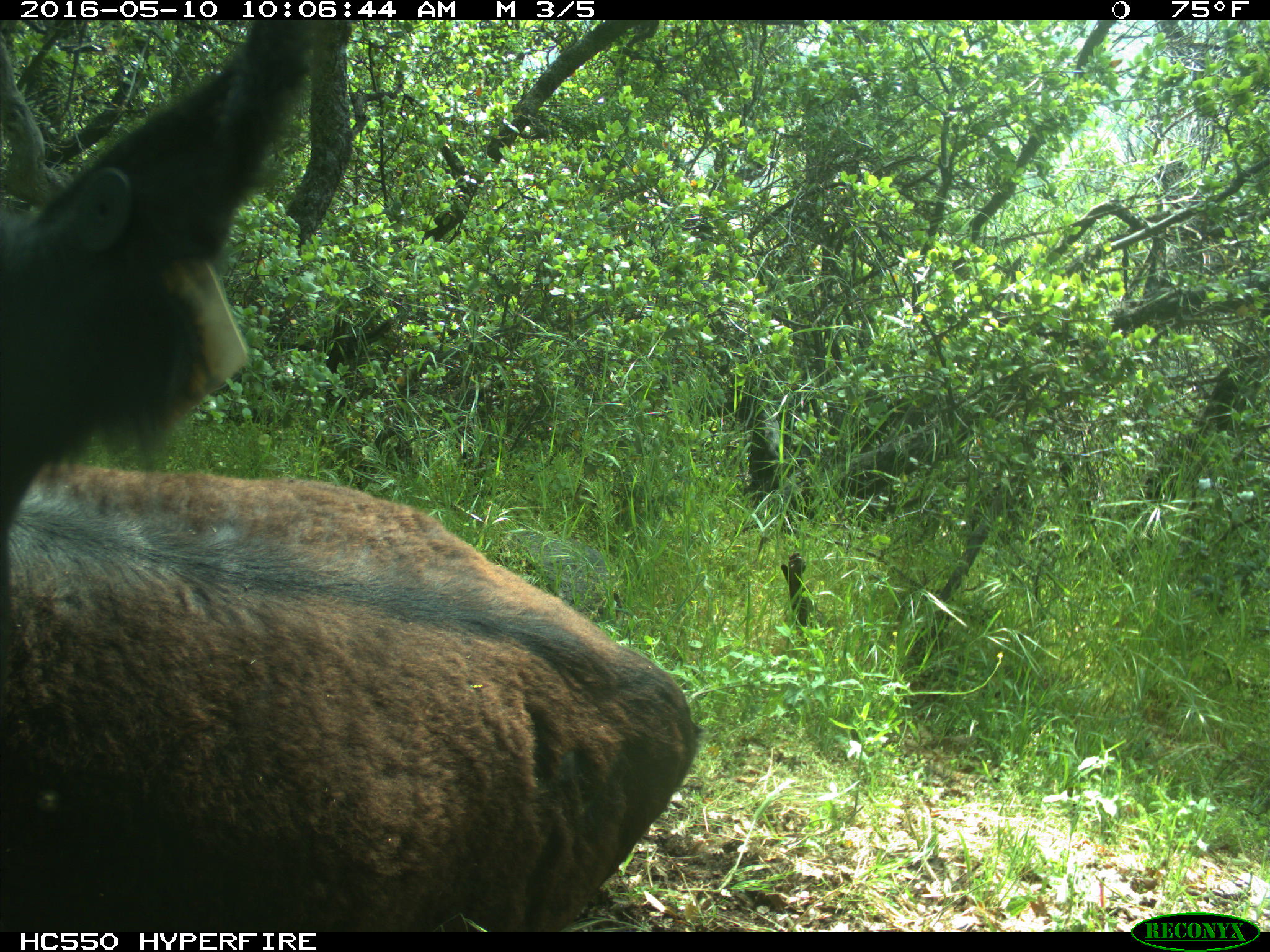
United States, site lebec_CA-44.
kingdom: Animalia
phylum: Chordata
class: Mammalia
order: Artiodactyla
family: Bovidae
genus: Bos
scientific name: Bos taurus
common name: domestic cow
Bos taurus (domestic cow).